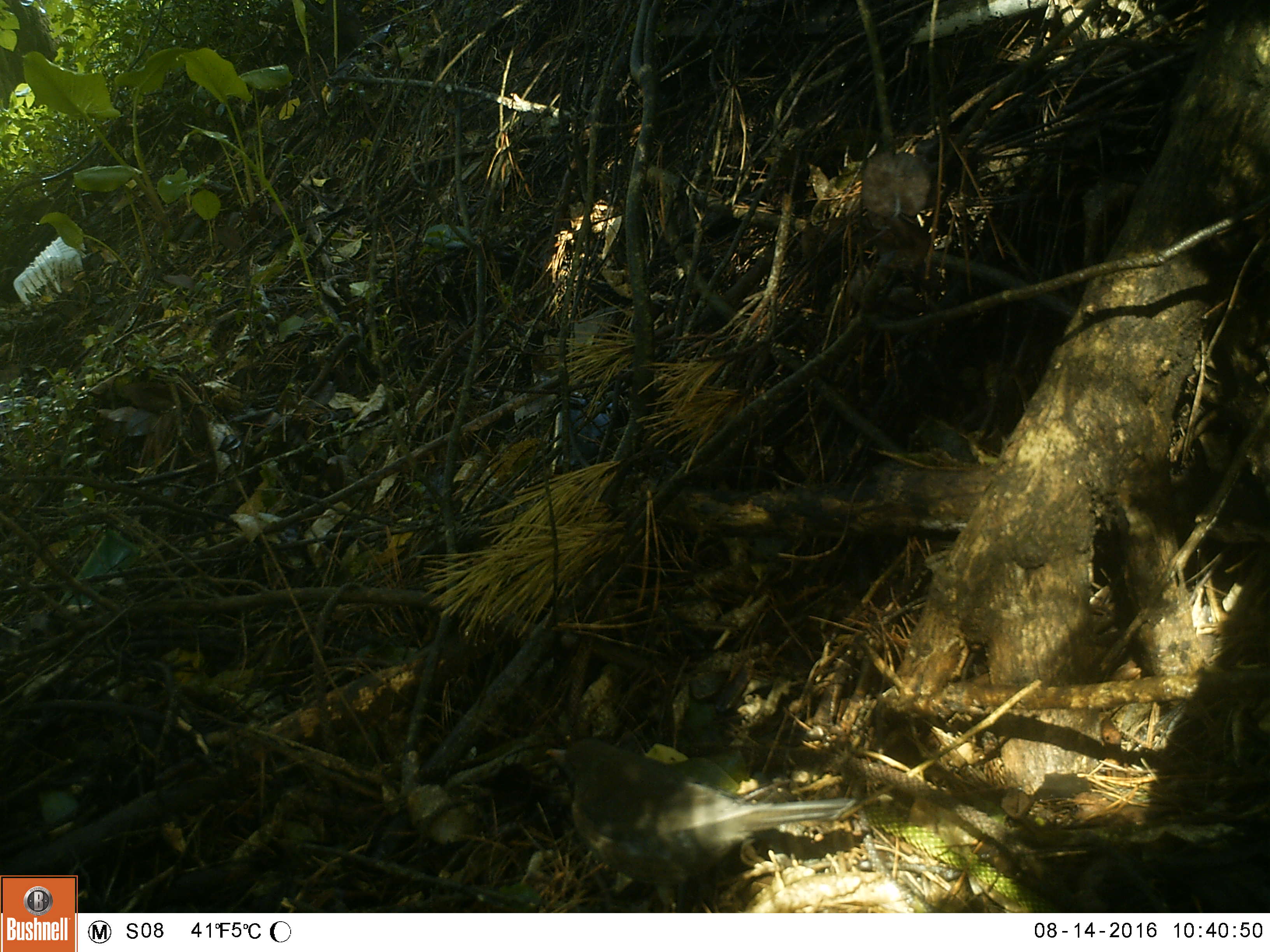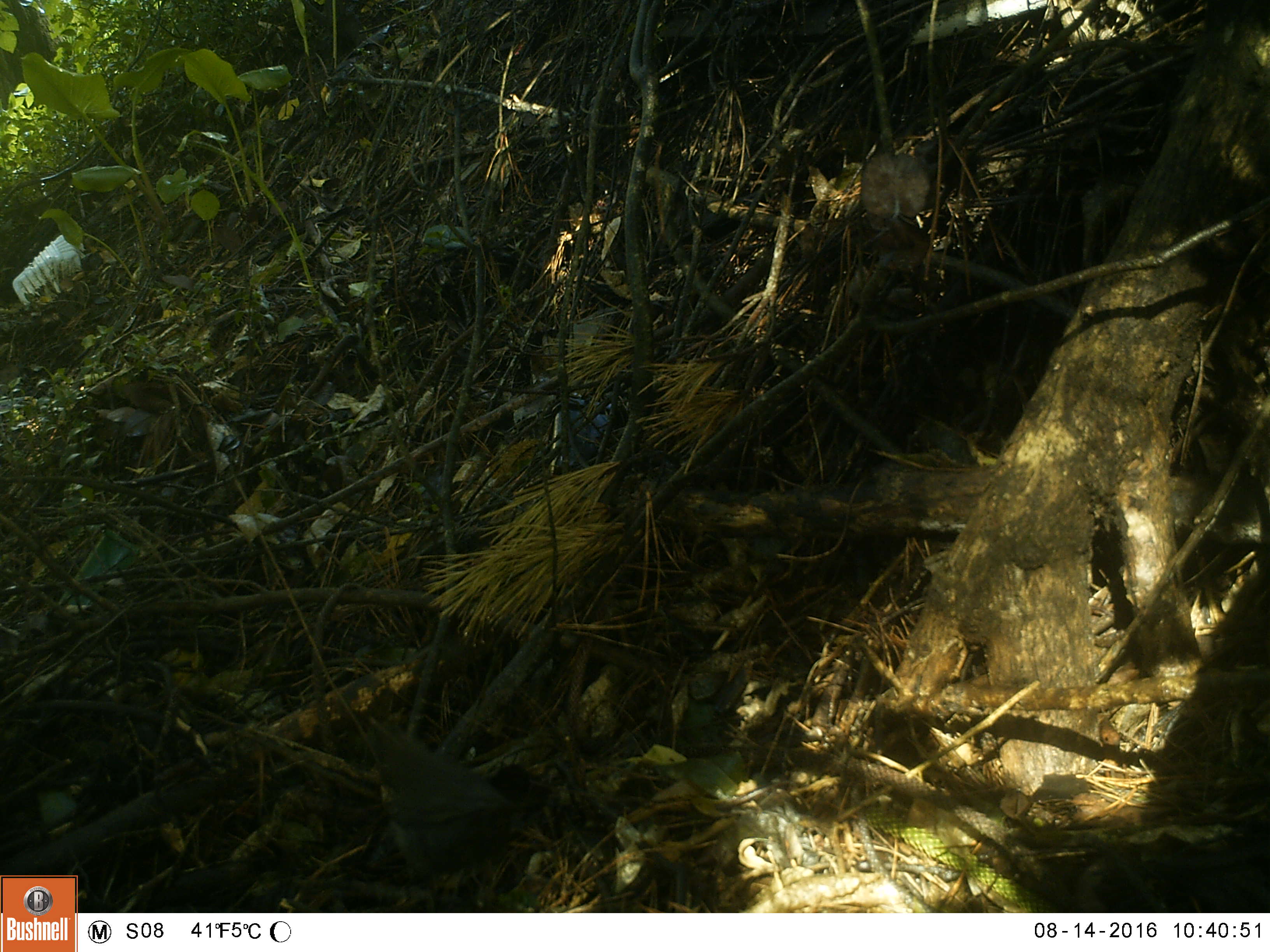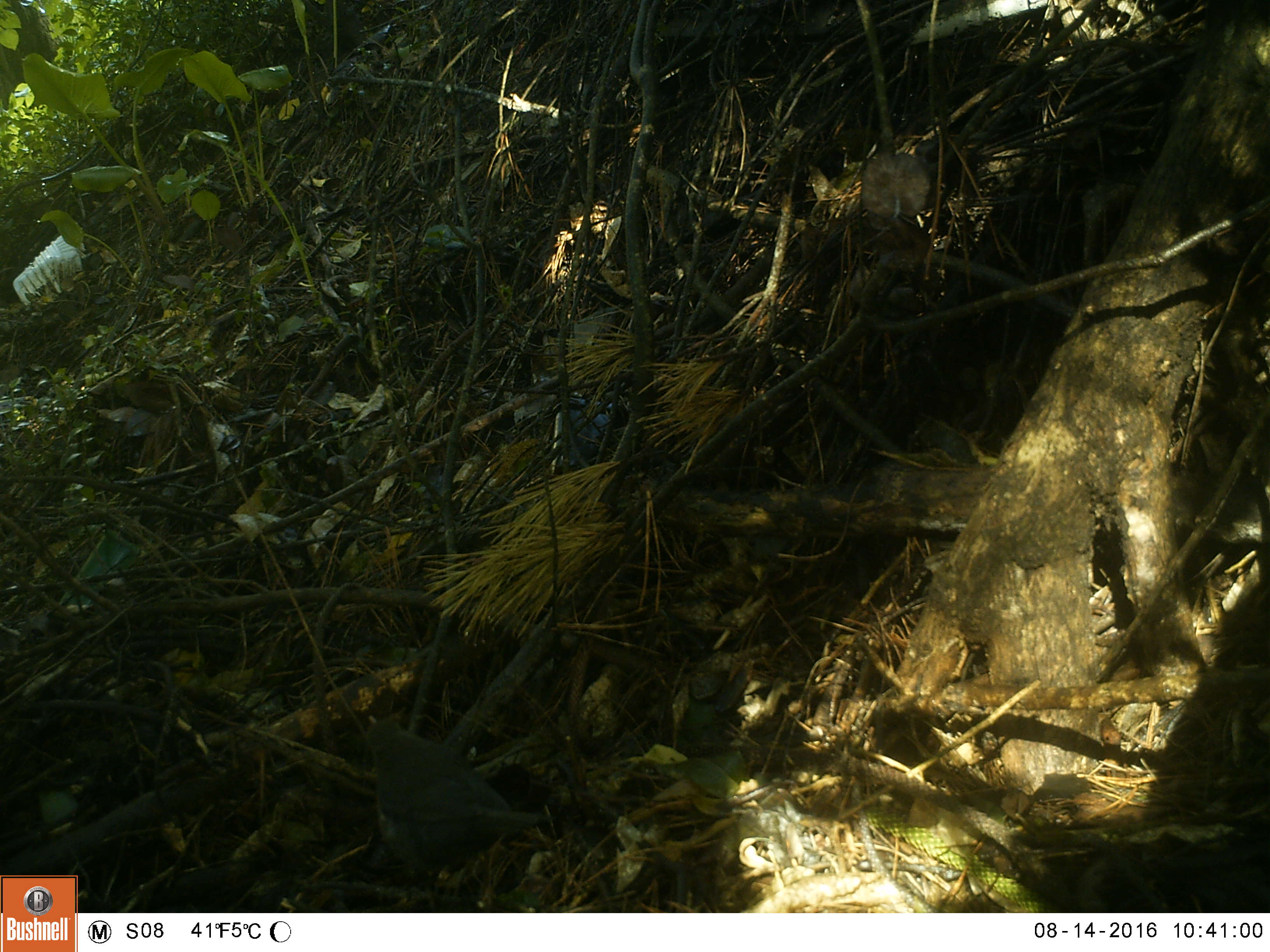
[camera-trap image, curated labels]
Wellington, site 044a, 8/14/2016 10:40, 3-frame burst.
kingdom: Animalia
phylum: Chordata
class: Aves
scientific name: Aves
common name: bird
Bird (Aves).